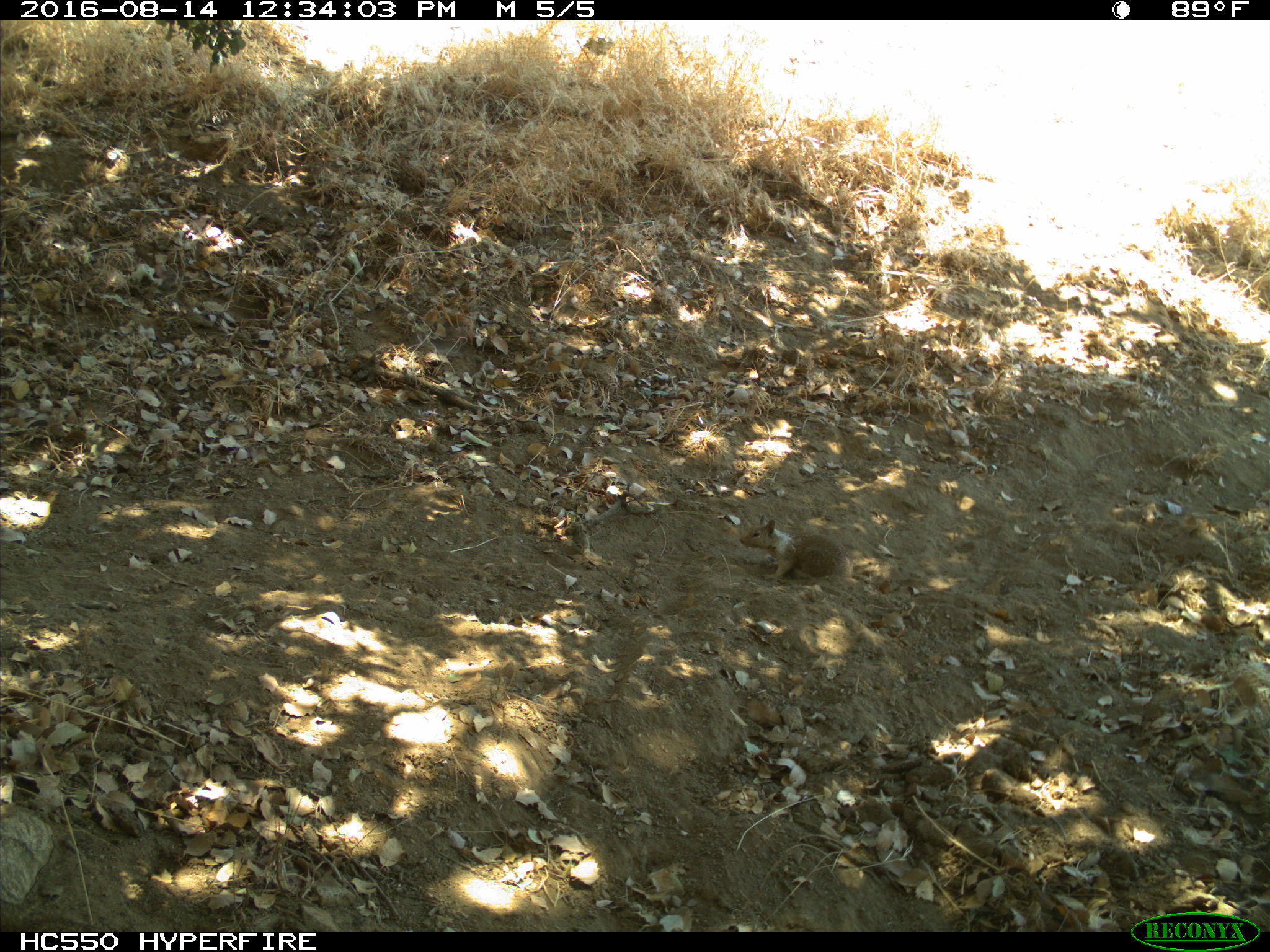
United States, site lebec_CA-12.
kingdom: Animalia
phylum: Chordata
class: Mammalia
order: Rodentia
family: Sciuridae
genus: Otospermophilus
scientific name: Otospermophilus beecheyi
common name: california ground squirrel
Otospermophilus beecheyi (california ground squirrel).